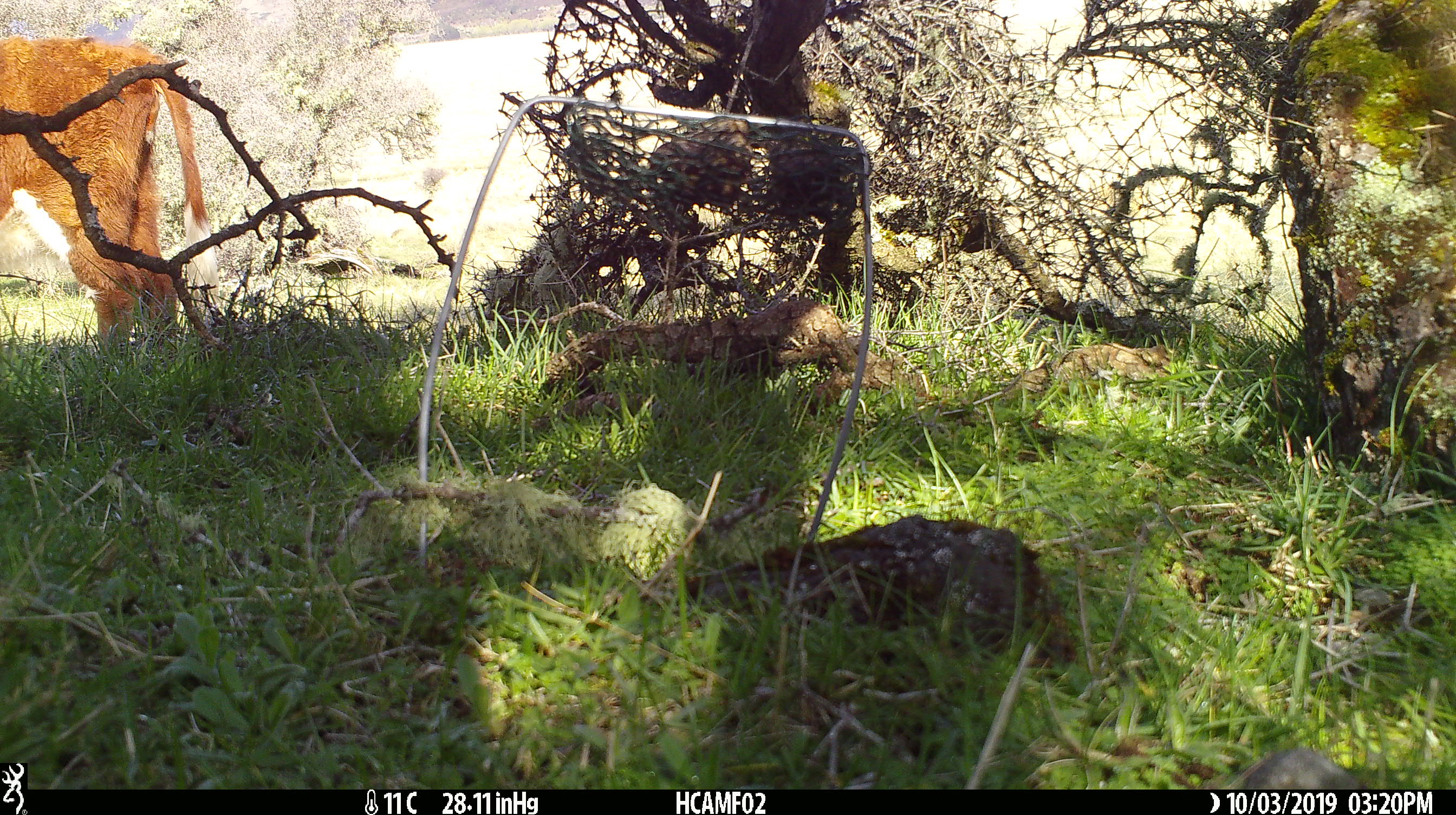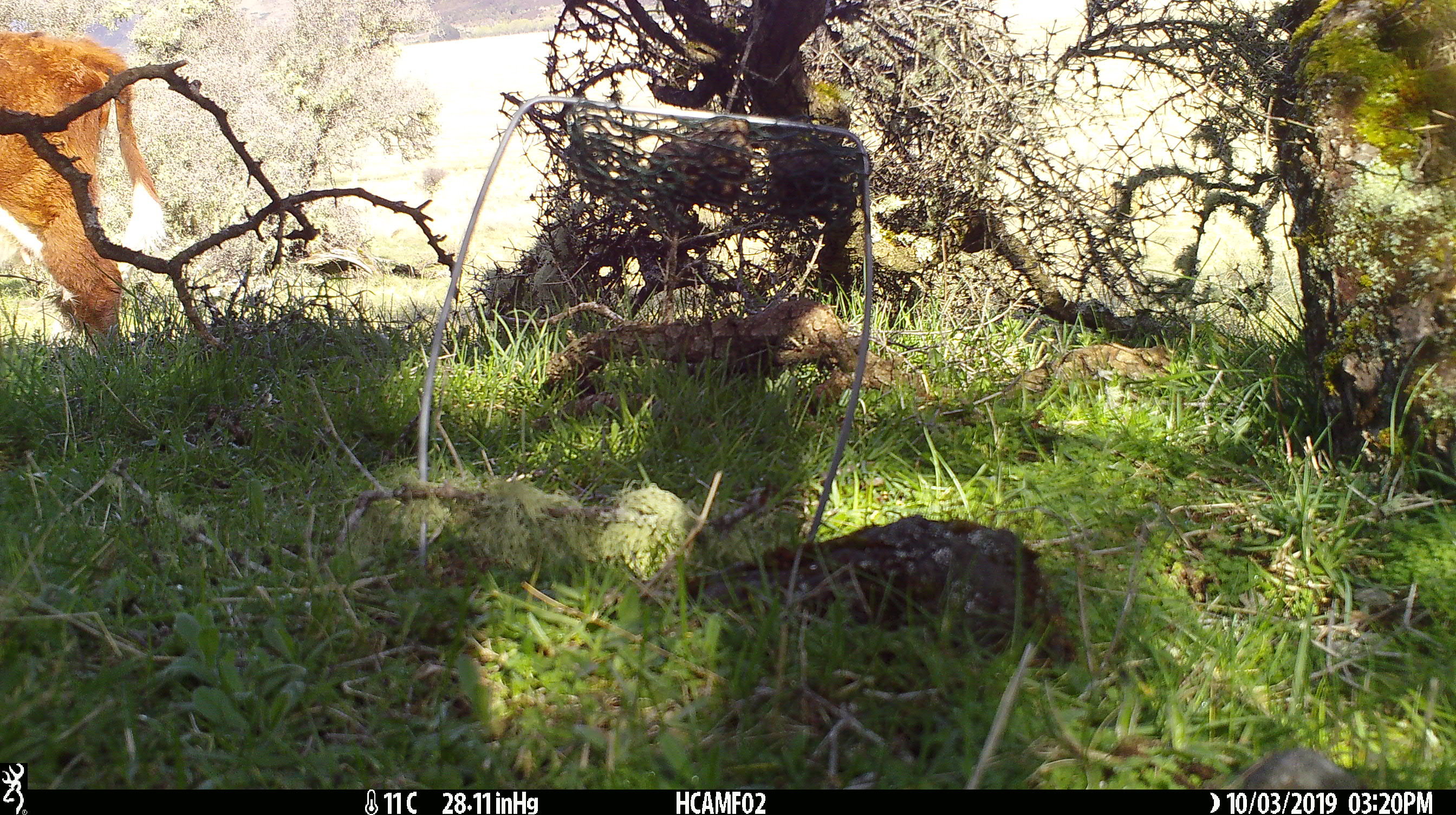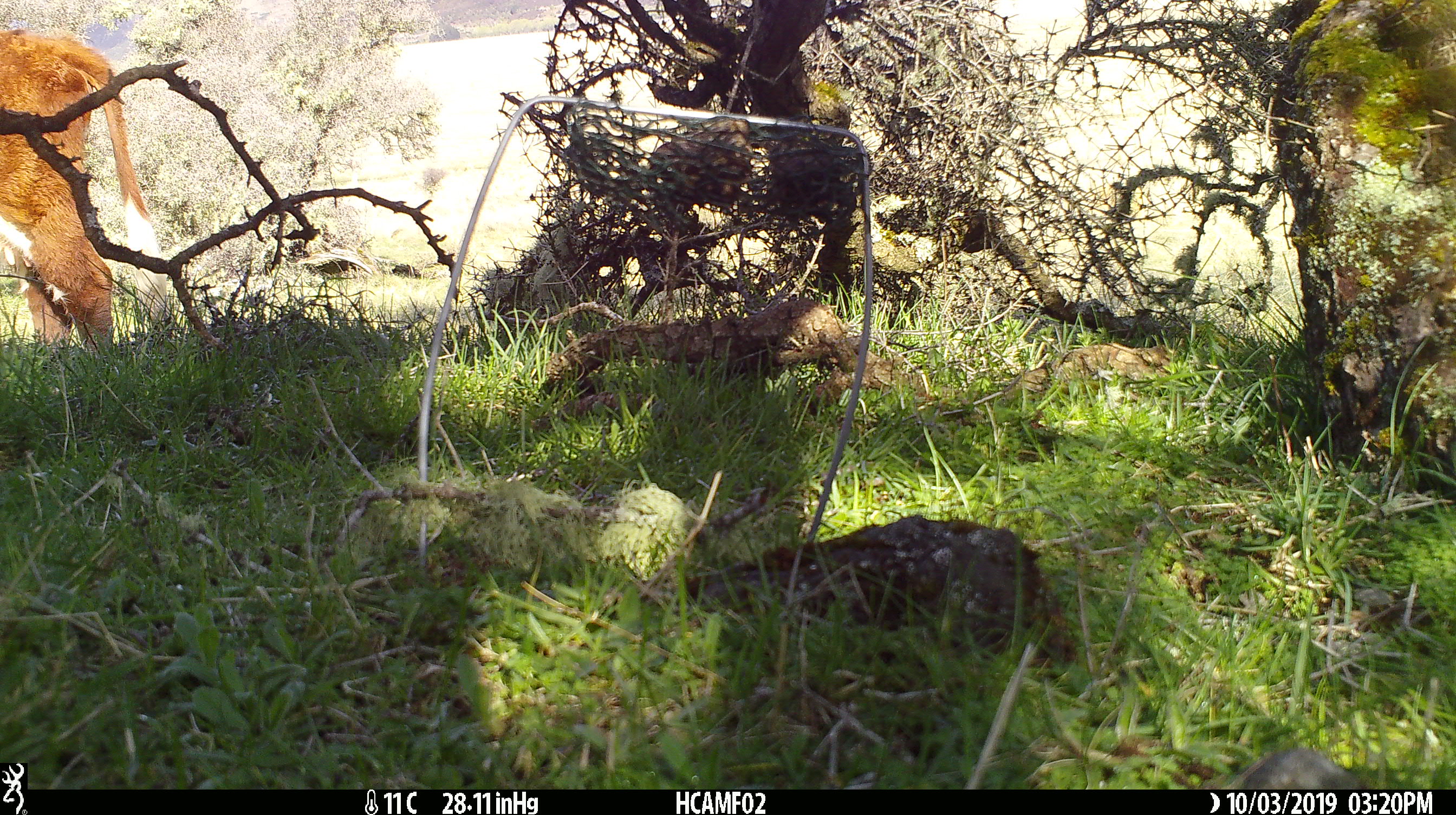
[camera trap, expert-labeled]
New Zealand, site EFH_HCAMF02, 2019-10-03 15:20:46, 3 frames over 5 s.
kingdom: Animalia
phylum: Chordata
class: Mammalia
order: Artiodactyla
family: Bovidae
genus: Bos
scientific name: Bos taurus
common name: domestic cow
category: cow